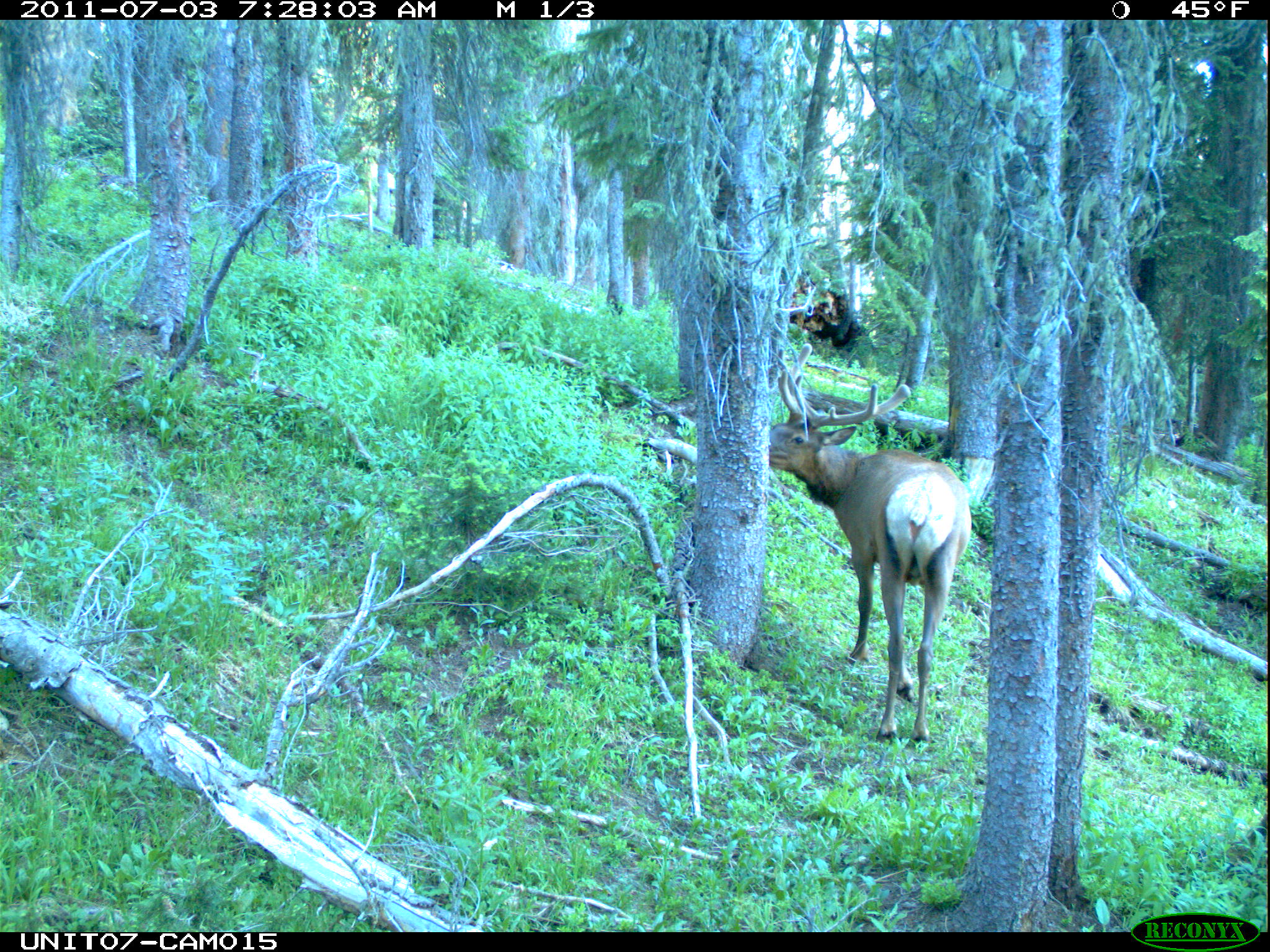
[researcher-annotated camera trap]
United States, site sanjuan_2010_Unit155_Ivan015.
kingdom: Animalia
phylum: Chordata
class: Mammalia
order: Artiodactyla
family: Cervidae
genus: Cervus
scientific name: Cervus elaphus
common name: red deer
Cervus elaphus (red deer).